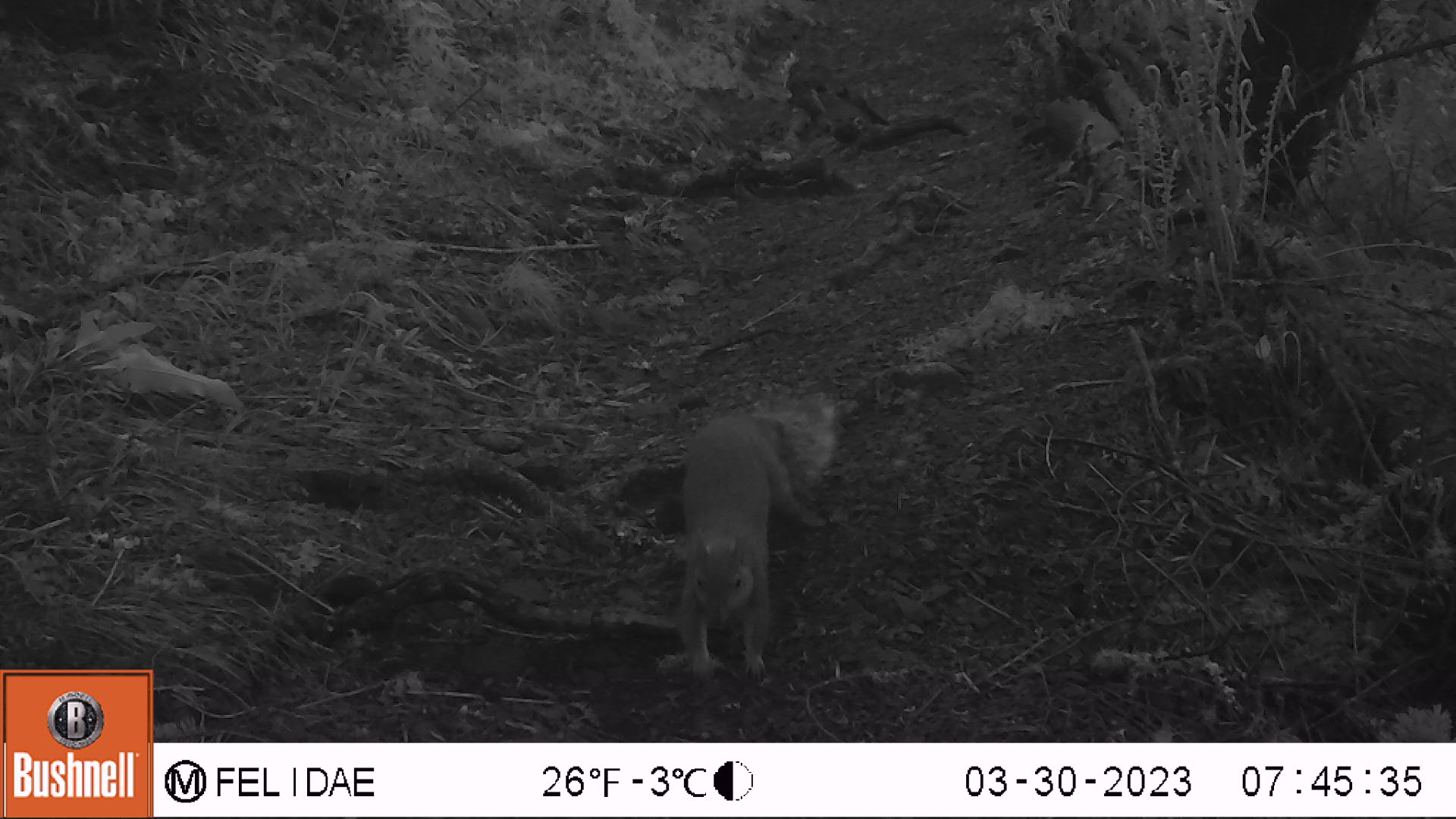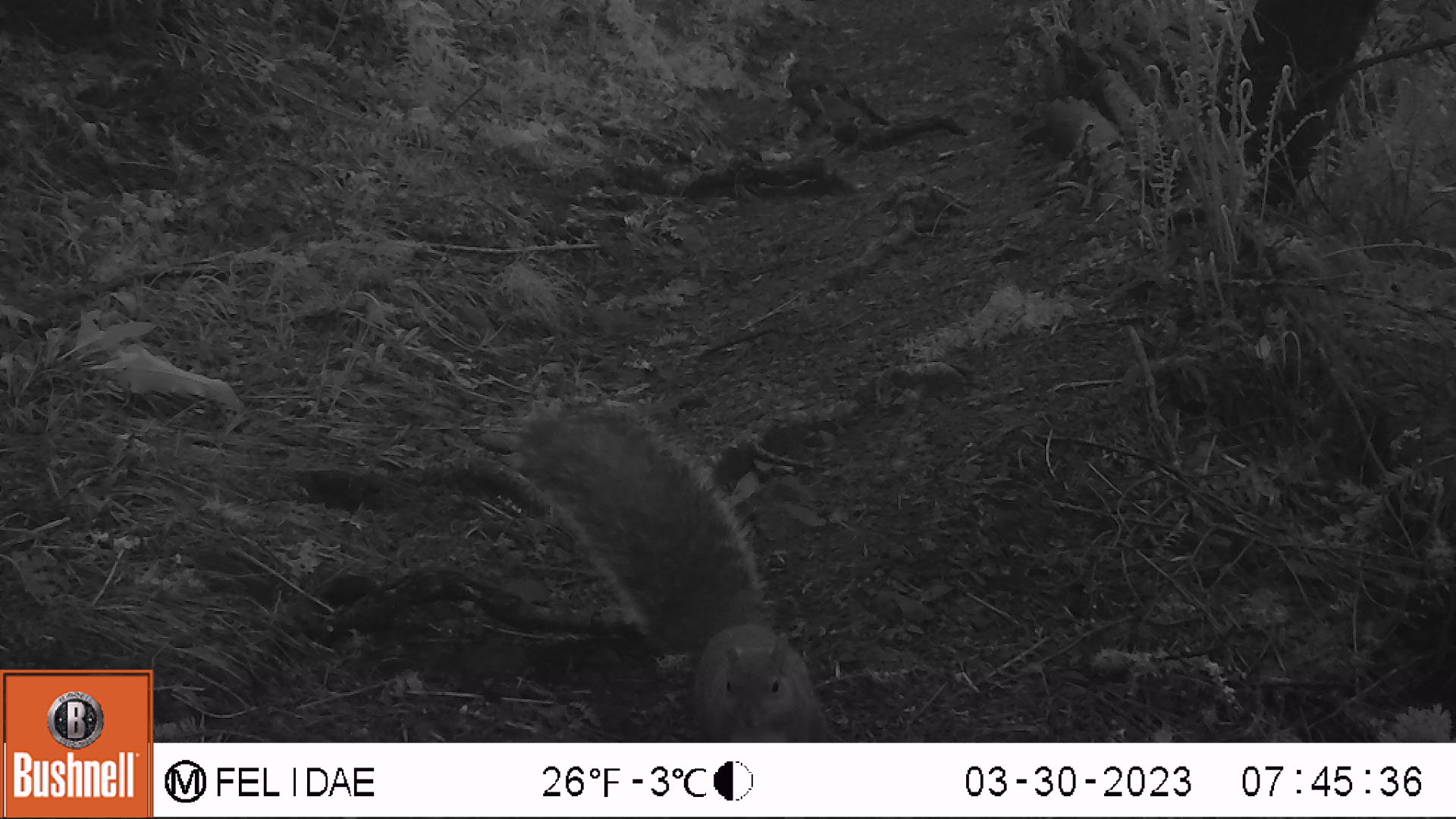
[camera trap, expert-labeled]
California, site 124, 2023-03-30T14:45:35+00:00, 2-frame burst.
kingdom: Animalia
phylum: Chordata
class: Mammalia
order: Rodentia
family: Sciuridae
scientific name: Sciuridae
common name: squirrel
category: unknown squirrel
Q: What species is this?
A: Unknown squirrel (squirrel) (Sciuridae).